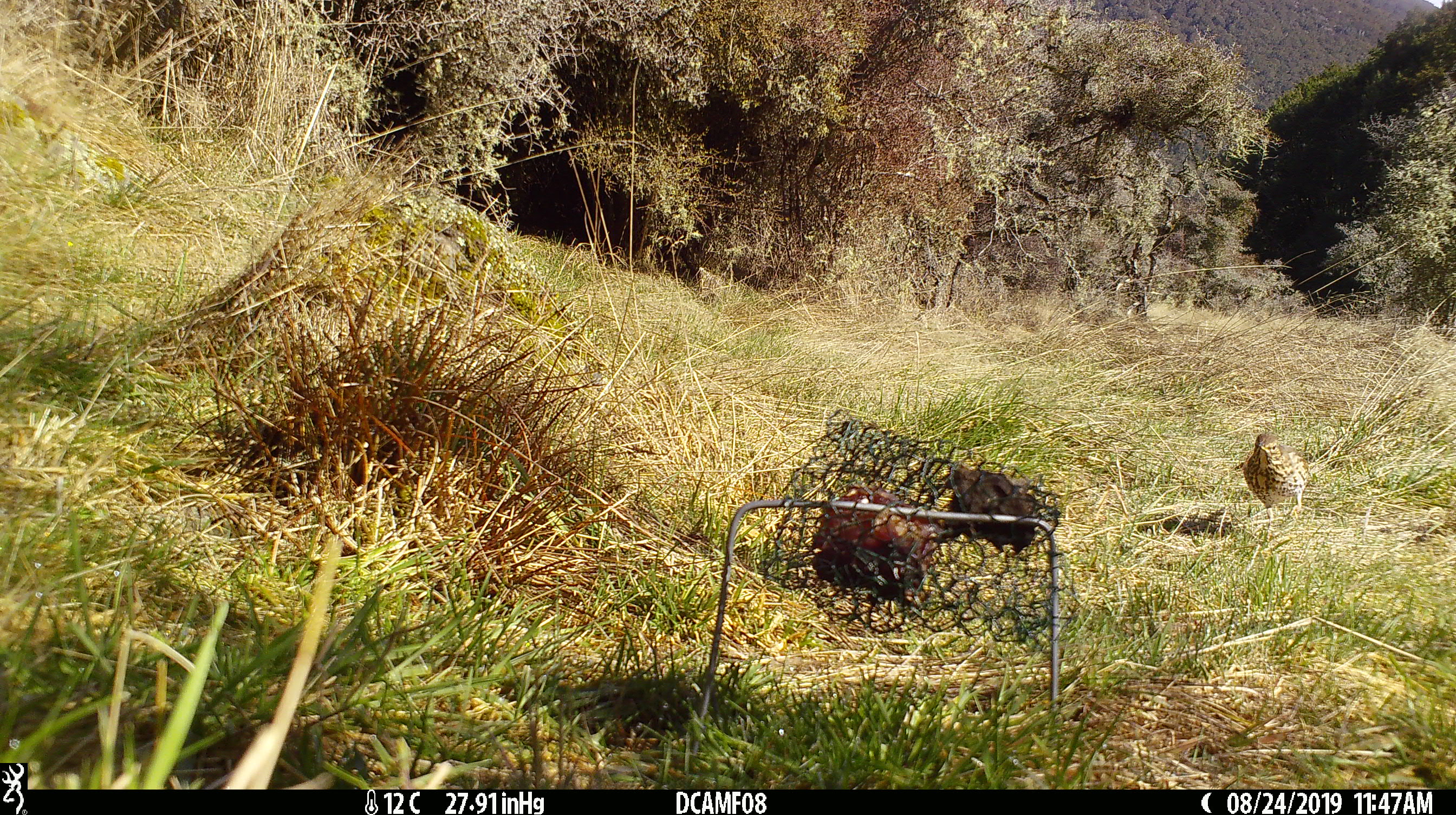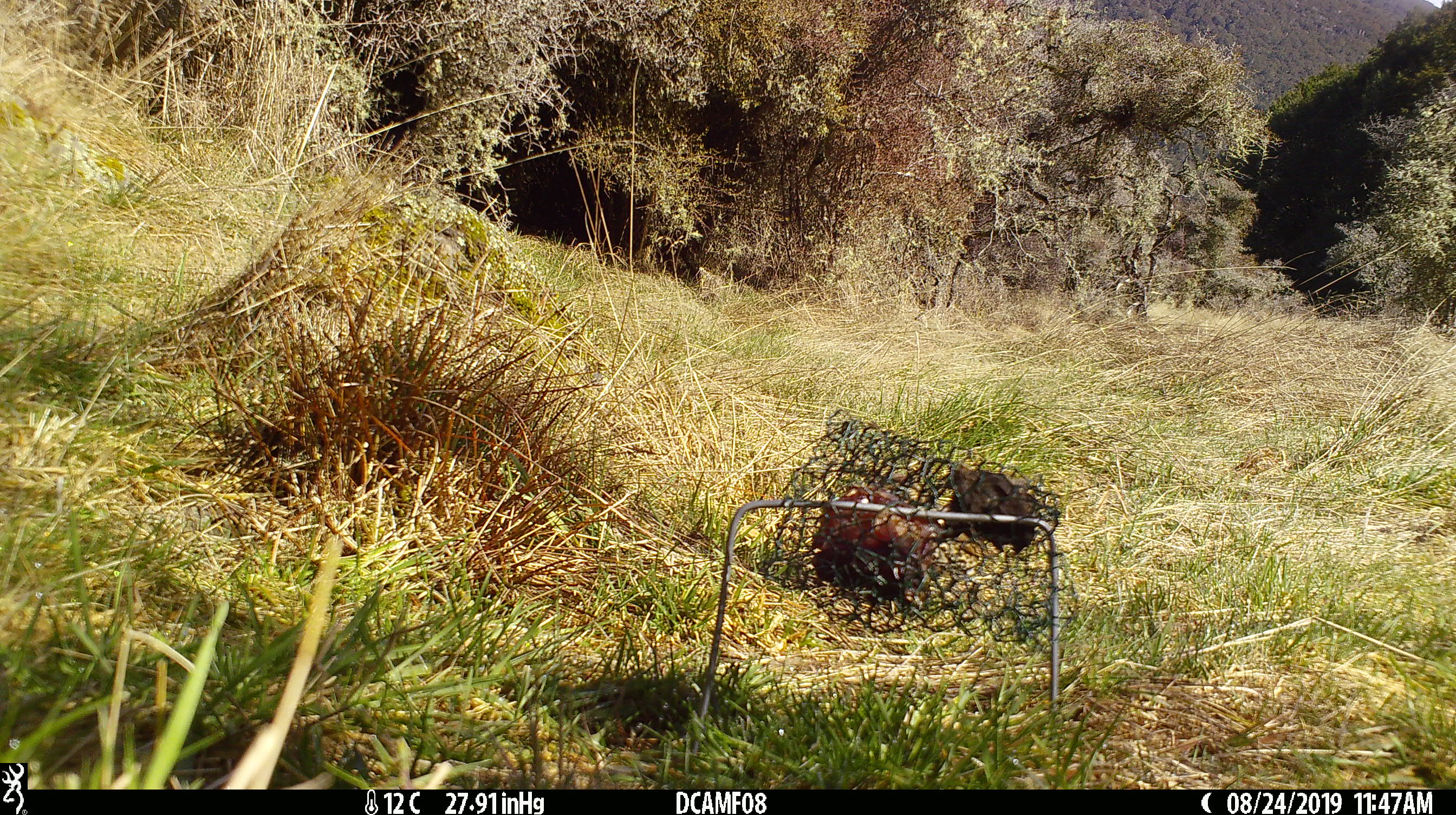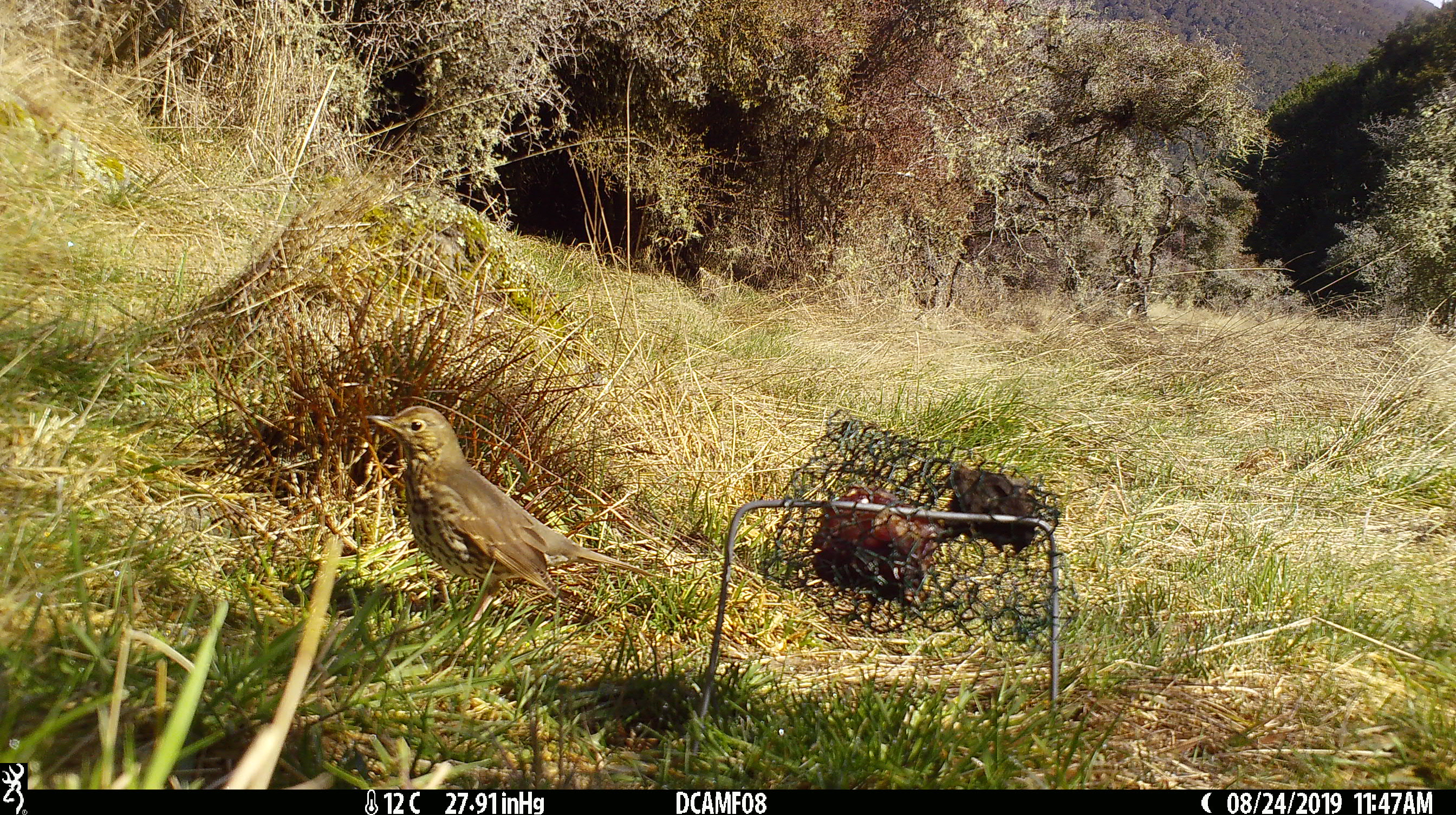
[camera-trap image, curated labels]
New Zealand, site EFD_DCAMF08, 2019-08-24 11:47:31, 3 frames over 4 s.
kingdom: Animalia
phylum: Chordata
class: Aves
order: Passeriformes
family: Turdidae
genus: Turdus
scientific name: Turdus philomelos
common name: song thrush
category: thrush